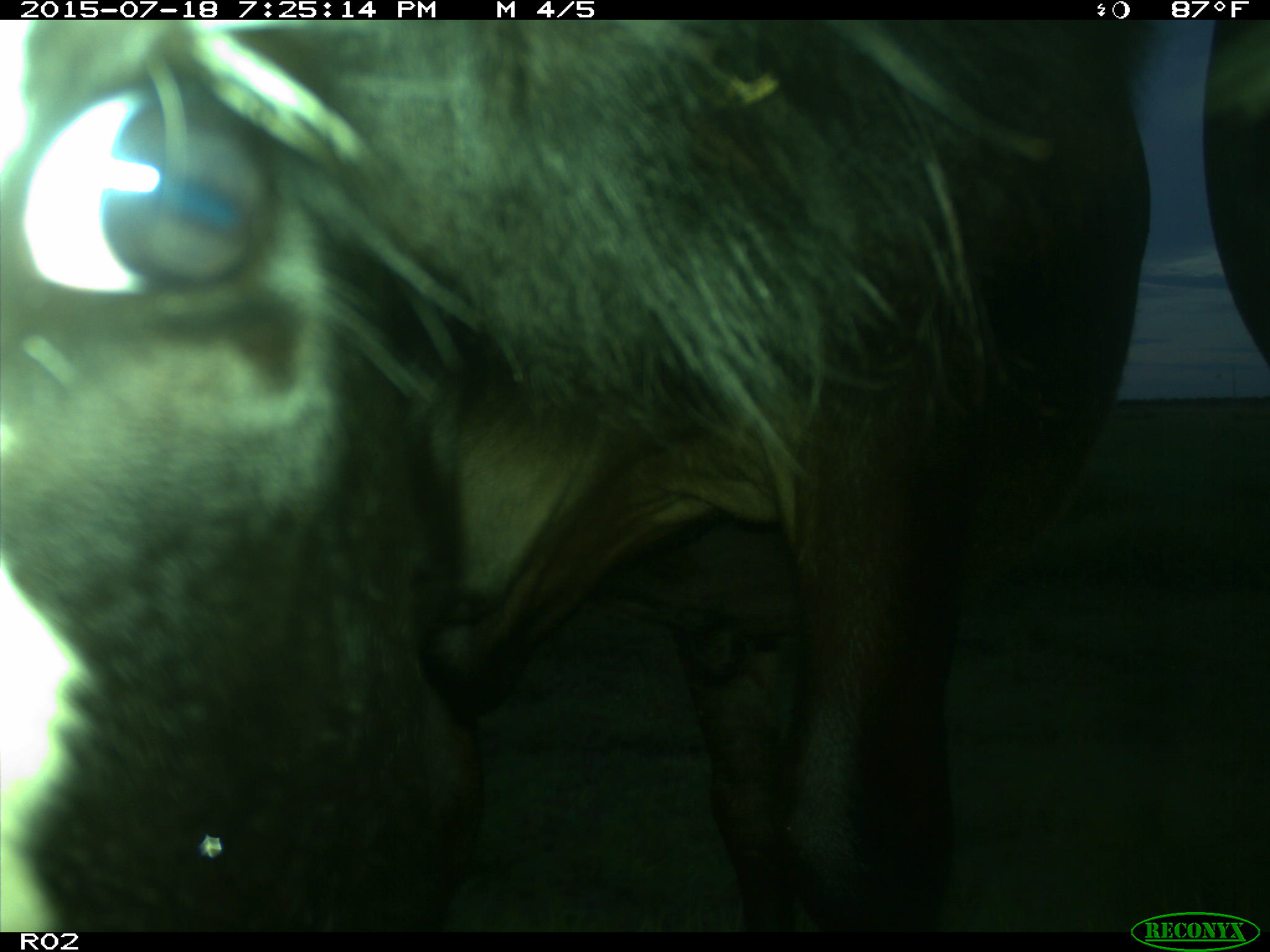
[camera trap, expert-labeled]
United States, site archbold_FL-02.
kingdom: Animalia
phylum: Chordata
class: Mammalia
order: Artiodactyla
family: Bovidae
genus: Bos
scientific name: Bos taurus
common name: domestic cow